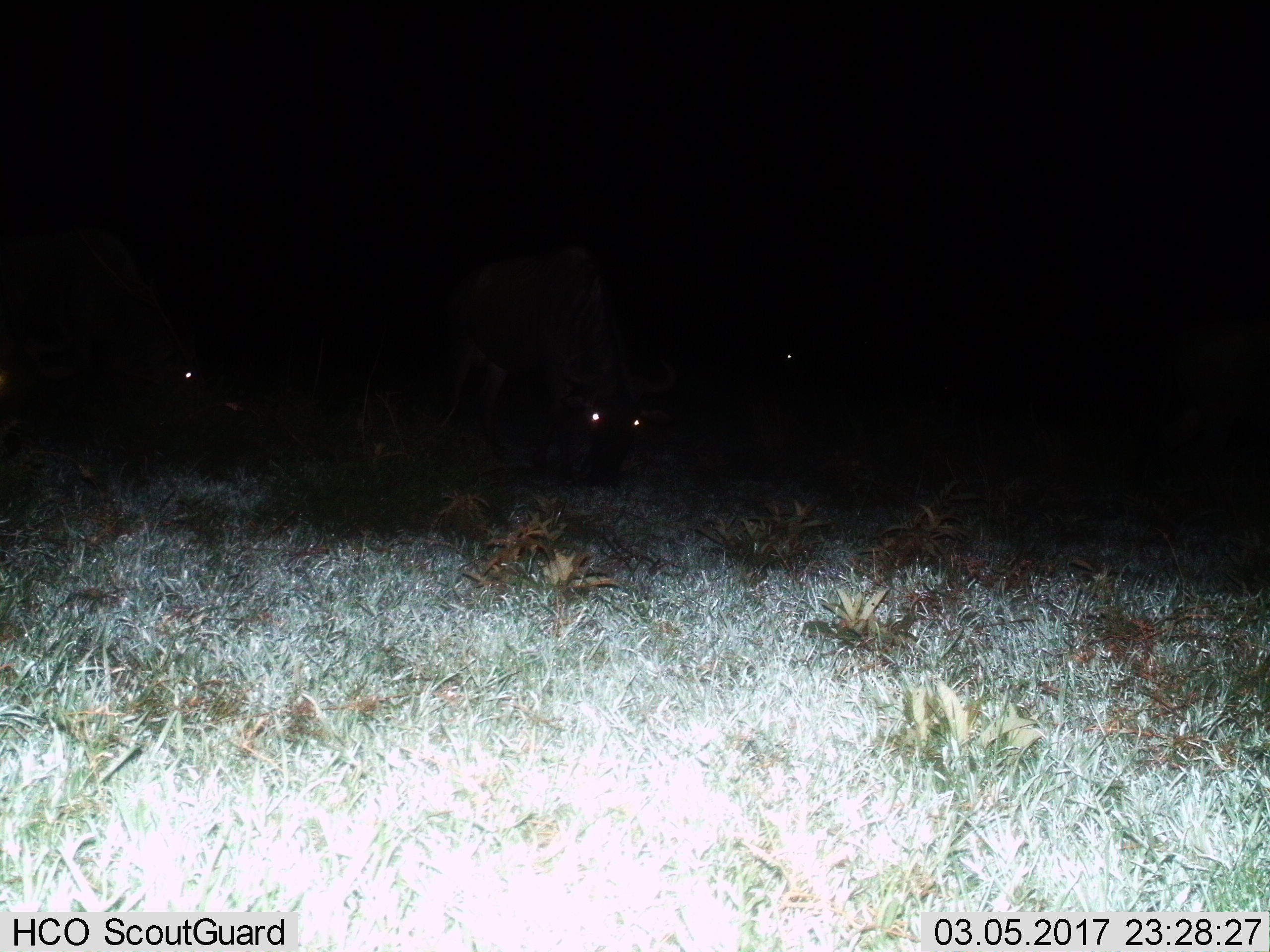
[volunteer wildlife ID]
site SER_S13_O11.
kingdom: Animalia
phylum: Chordata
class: Mammalia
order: Artiodactyla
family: Bovidae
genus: Connochaetes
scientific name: Connochaetes taurinus taurinus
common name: blue wildebeest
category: wildebeestblue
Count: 3.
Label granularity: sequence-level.